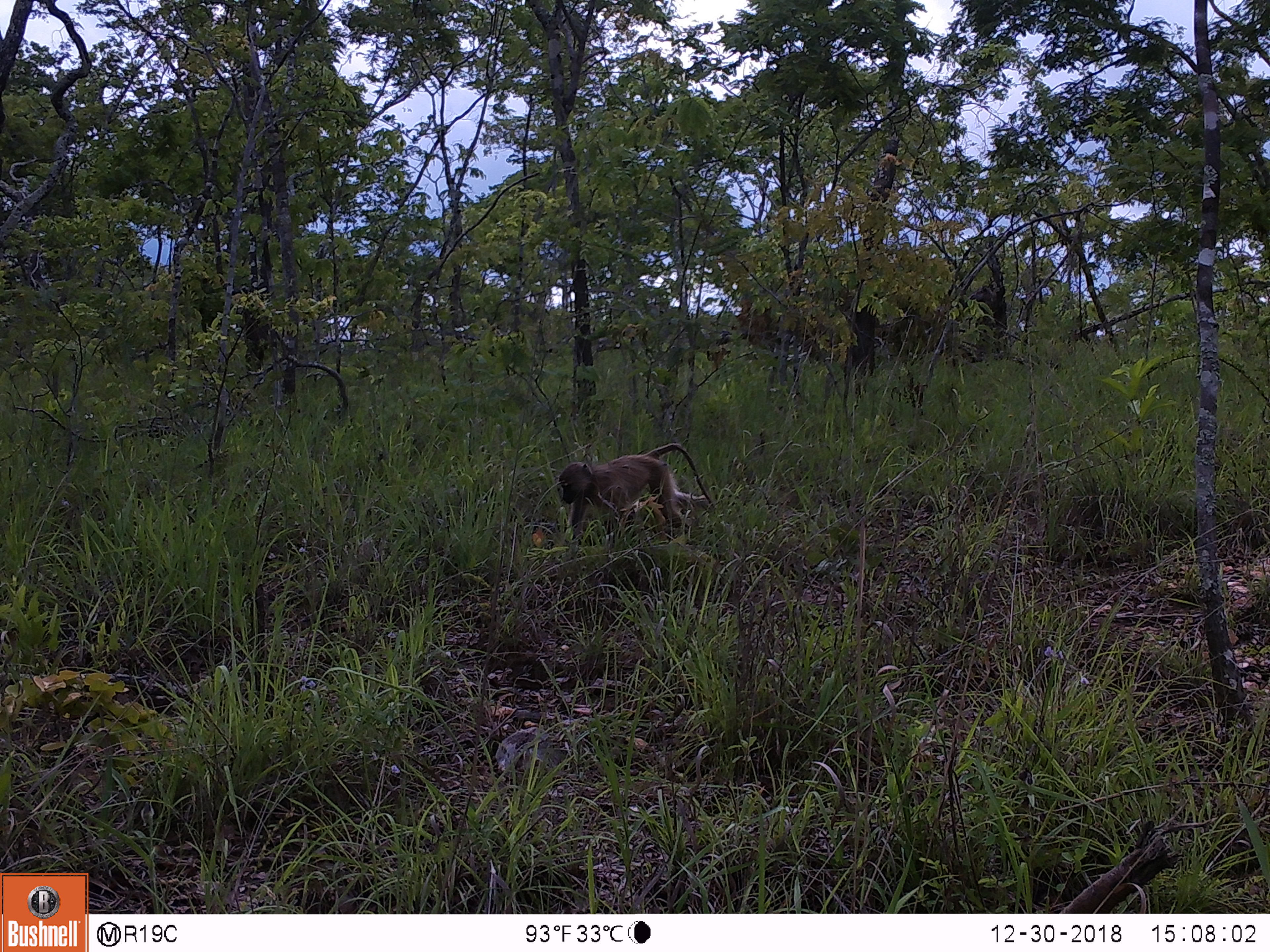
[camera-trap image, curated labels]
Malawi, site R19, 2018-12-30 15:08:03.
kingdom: Animalia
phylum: Chordata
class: Mammalia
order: Primates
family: Cercopithecidae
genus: Papio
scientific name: Papio cynocephalus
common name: yellow baboon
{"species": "yellow baboon (Papio cynocephalus)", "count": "1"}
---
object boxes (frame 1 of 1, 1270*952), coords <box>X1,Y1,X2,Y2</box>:
yellow baboon: <box>538,440,733,548</box>